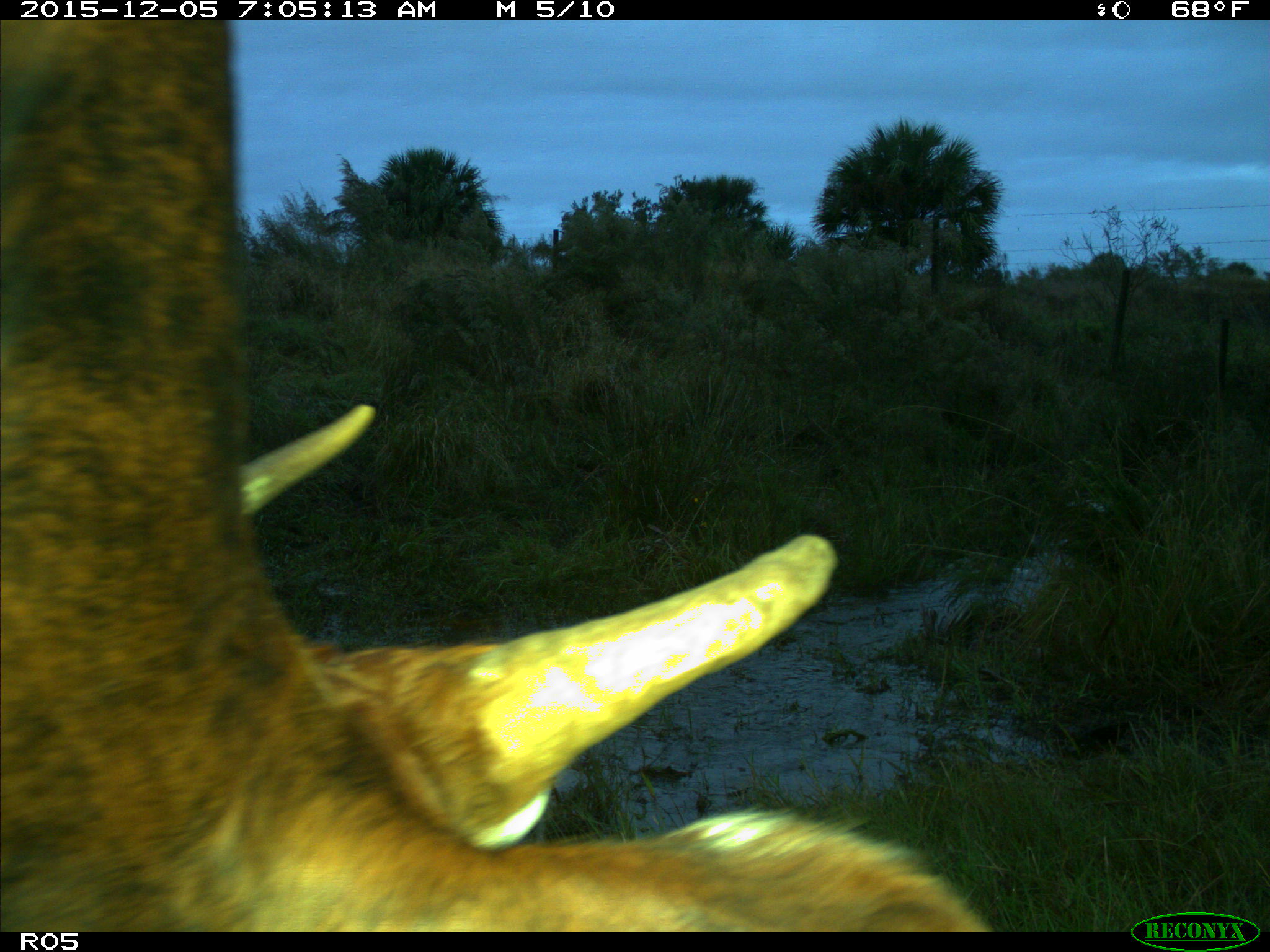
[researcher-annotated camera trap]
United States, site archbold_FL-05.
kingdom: Animalia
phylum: Chordata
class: Mammalia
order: Artiodactyla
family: Bovidae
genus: Bos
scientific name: Bos taurus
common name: domestic cow